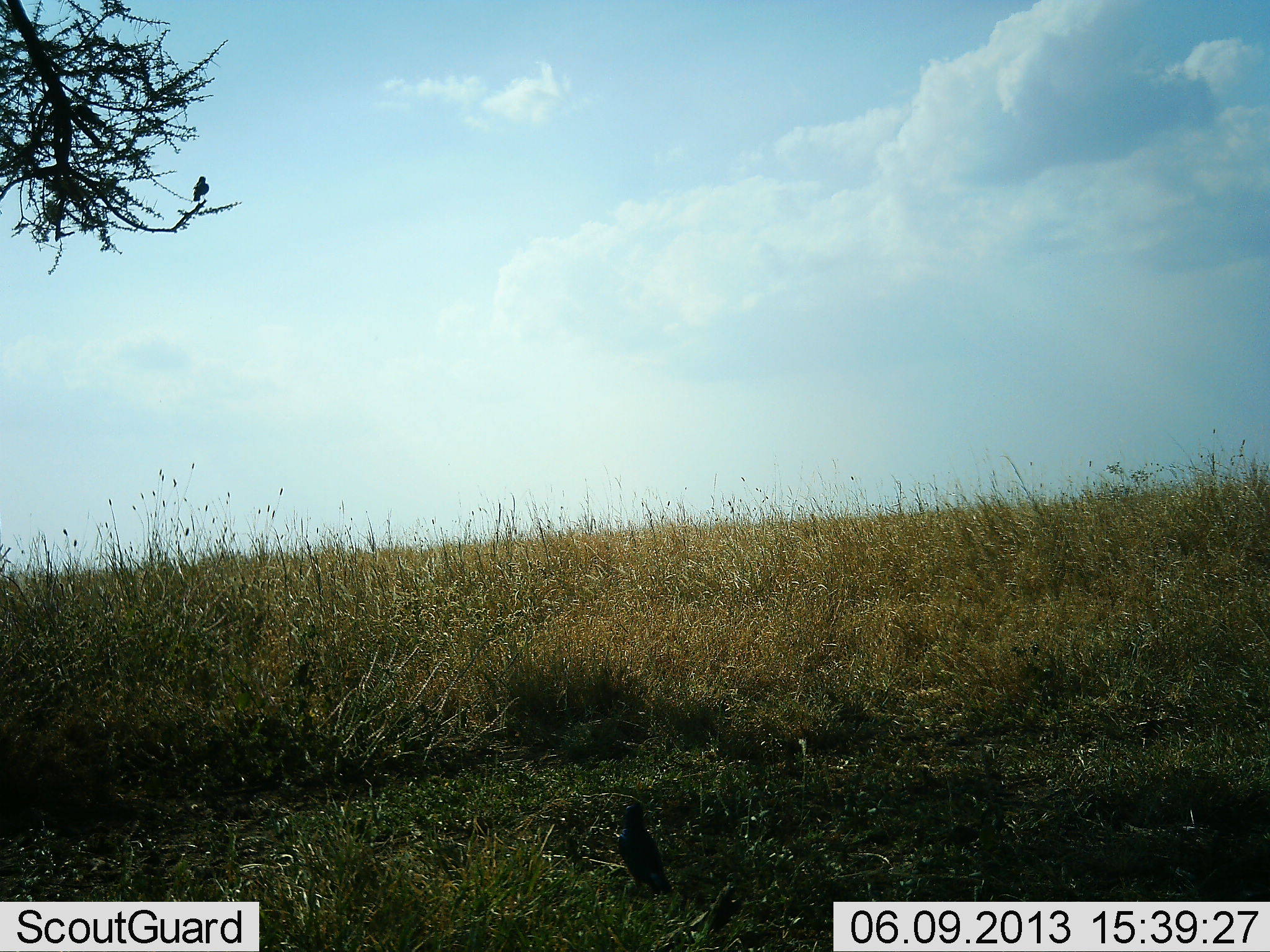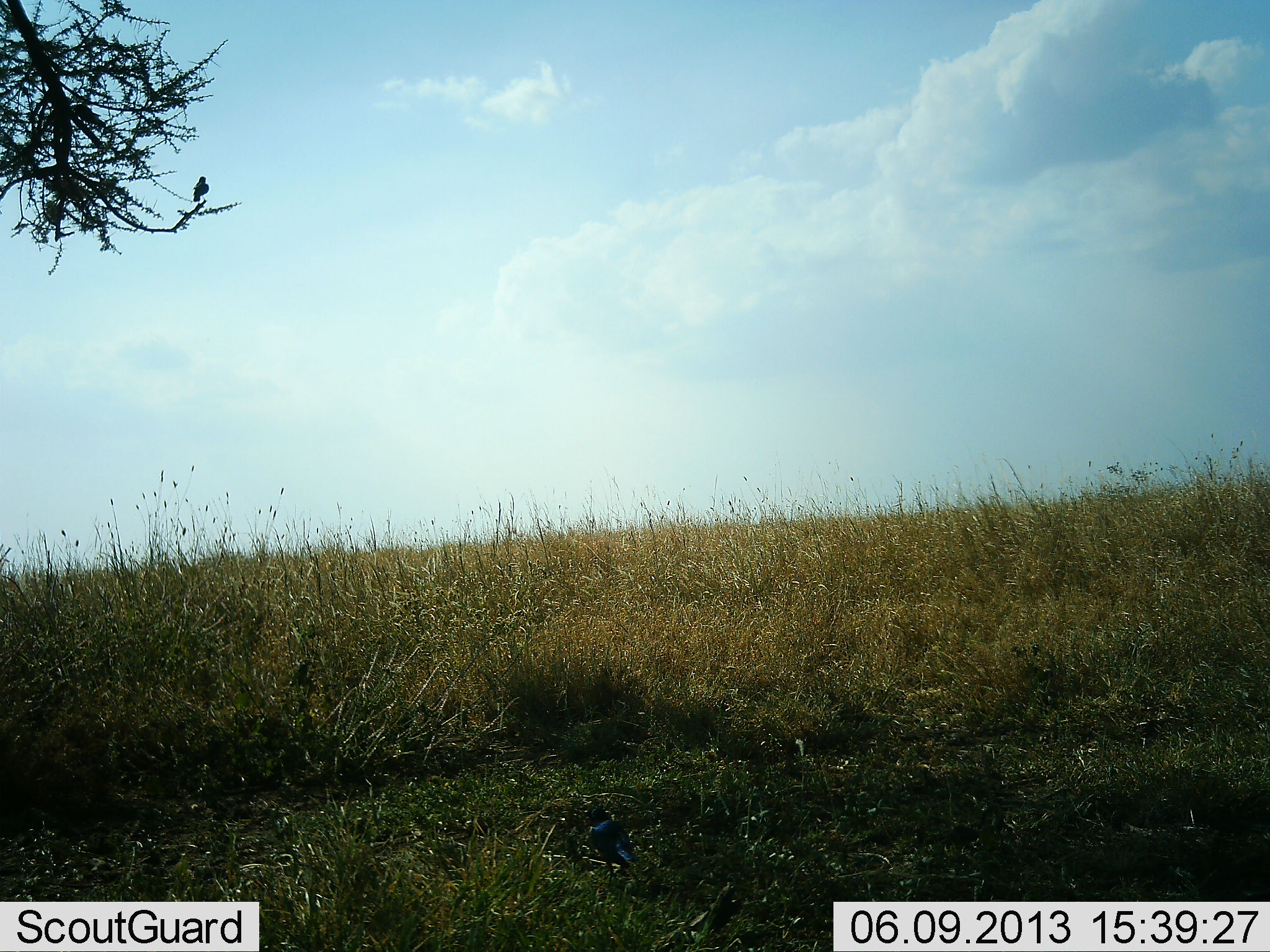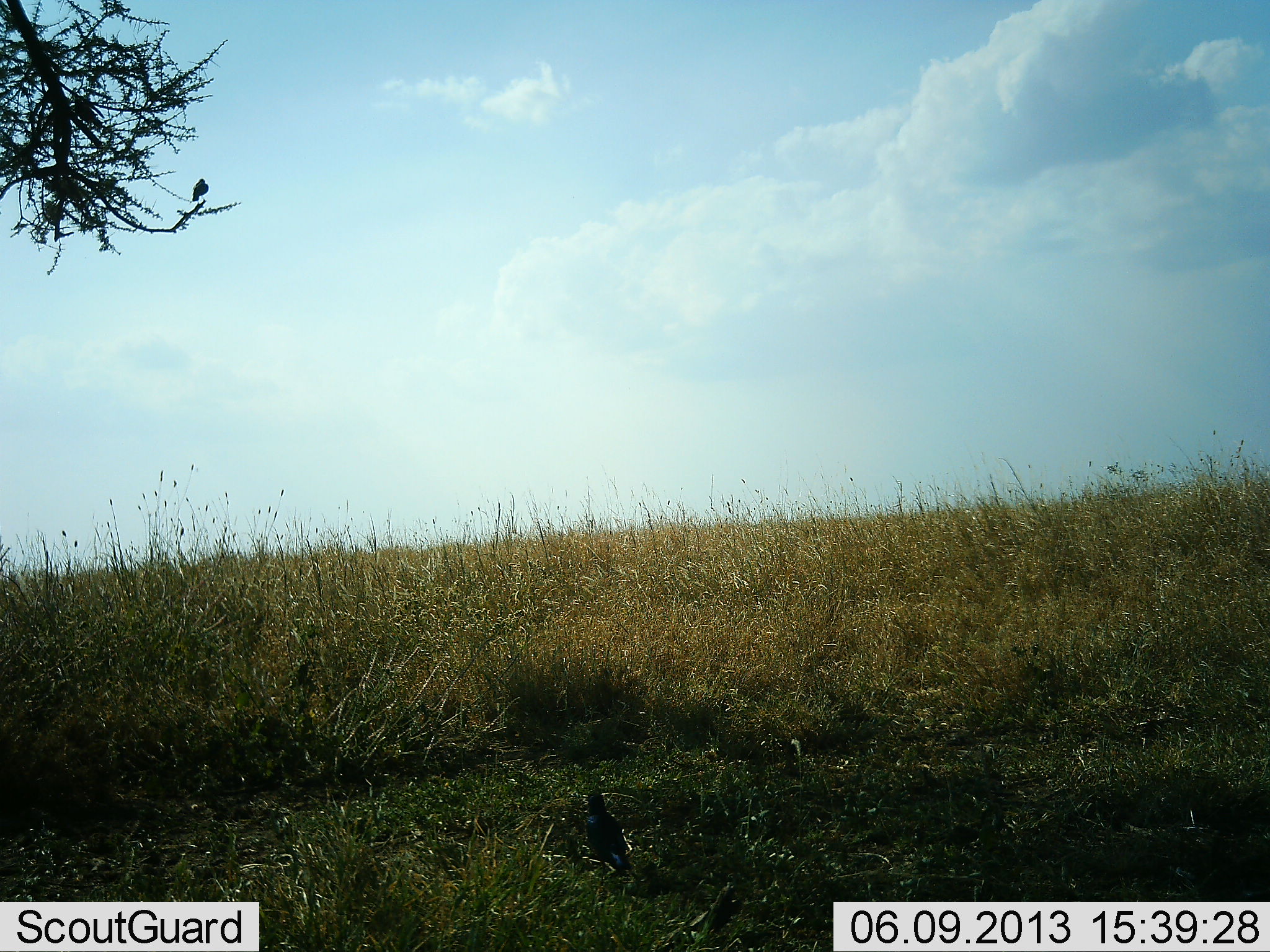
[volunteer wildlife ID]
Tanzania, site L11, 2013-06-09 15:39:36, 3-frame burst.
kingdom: Animalia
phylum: Chordata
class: Aves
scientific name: Aves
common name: bird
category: otherbird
Otherbird (bird) (Aves), count 1. Behavior (volunteer vote fractions): standing 33%, resting 13%, moving 73%, interacting 0%. Young present (vote fraction): 0%. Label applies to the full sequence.